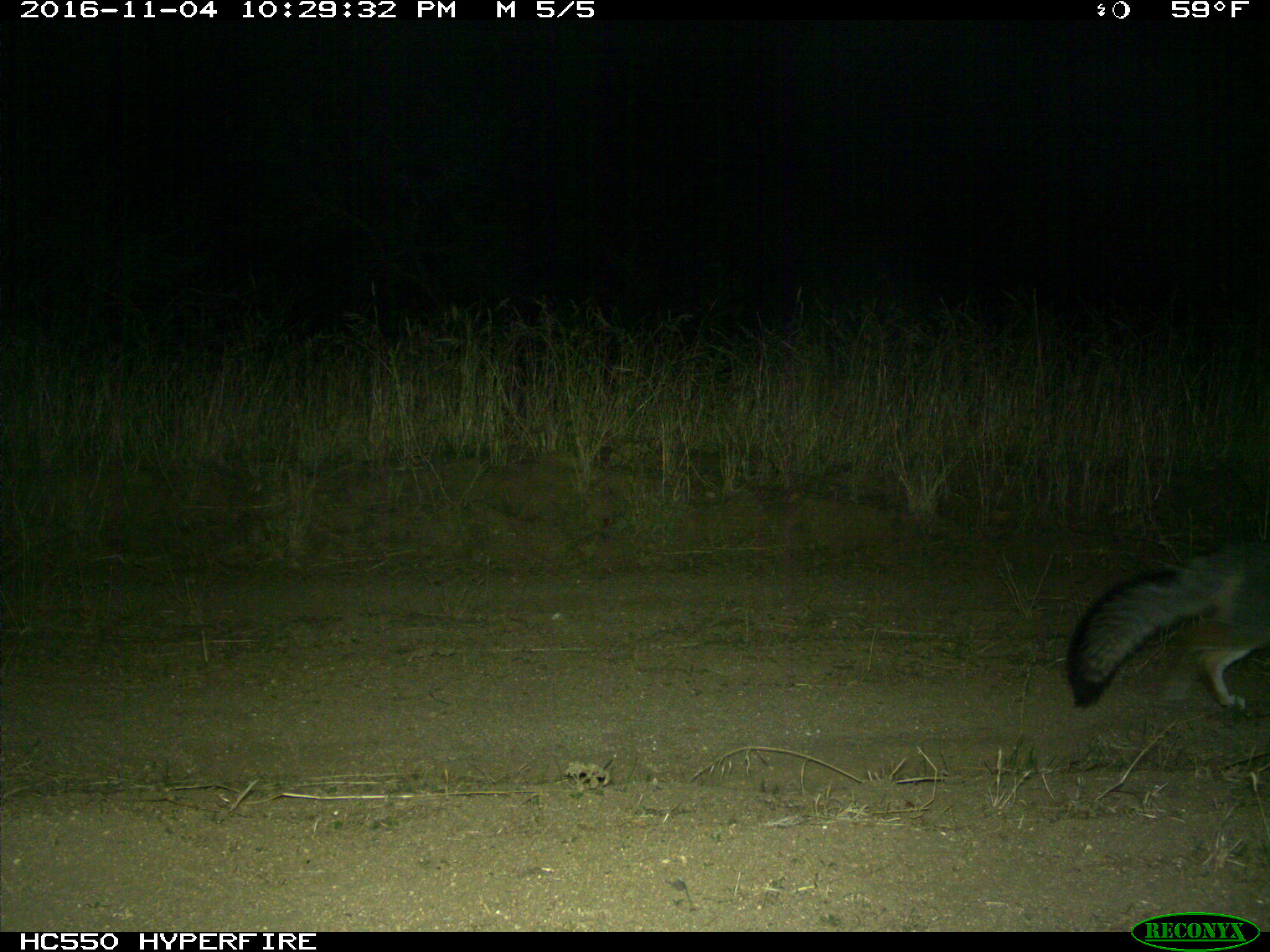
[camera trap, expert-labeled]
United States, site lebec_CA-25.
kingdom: Animalia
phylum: Chordata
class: Mammalia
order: Carnivora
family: Canidae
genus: Urocyon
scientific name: Urocyon cinereoargenteus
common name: gray fox